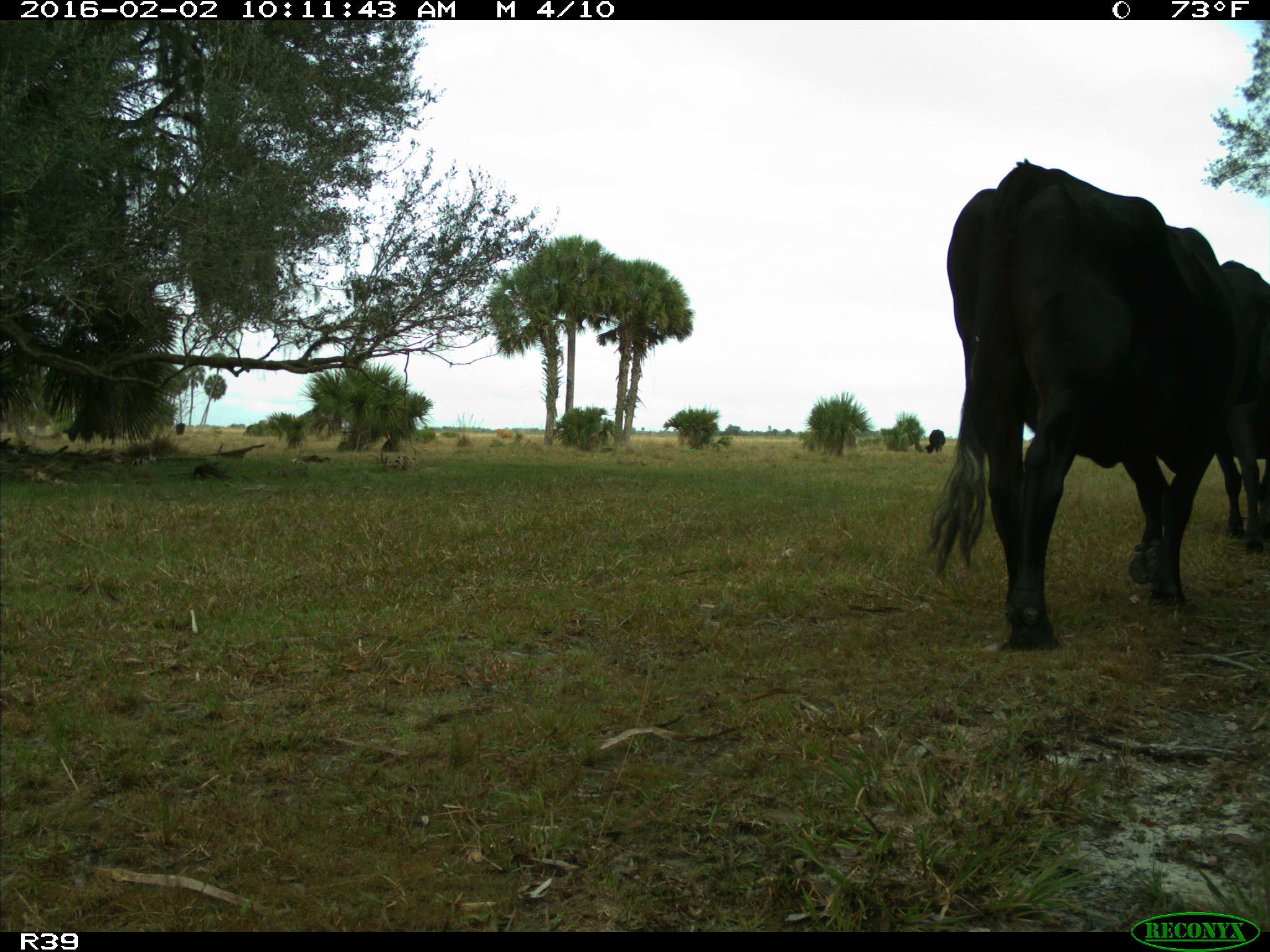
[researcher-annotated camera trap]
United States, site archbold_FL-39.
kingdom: Animalia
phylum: Chordata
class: Mammalia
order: Artiodactyla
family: Bovidae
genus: Bos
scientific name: Bos taurus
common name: domestic cow